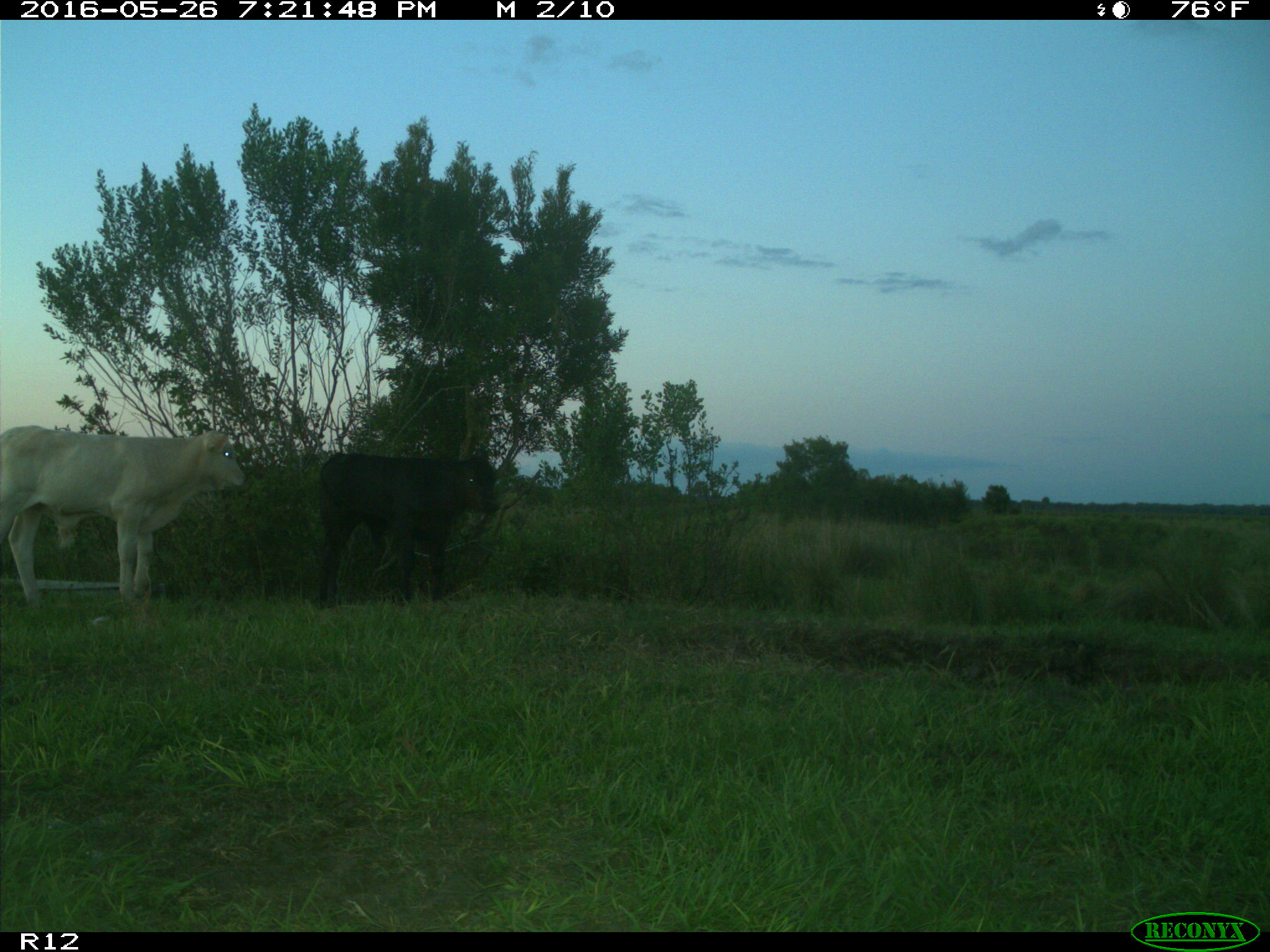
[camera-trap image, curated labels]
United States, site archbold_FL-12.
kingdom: Animalia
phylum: Chordata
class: Mammalia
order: Artiodactyla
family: Bovidae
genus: Bos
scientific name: Bos taurus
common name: domestic cow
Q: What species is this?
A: Bos taurus (domestic cow).